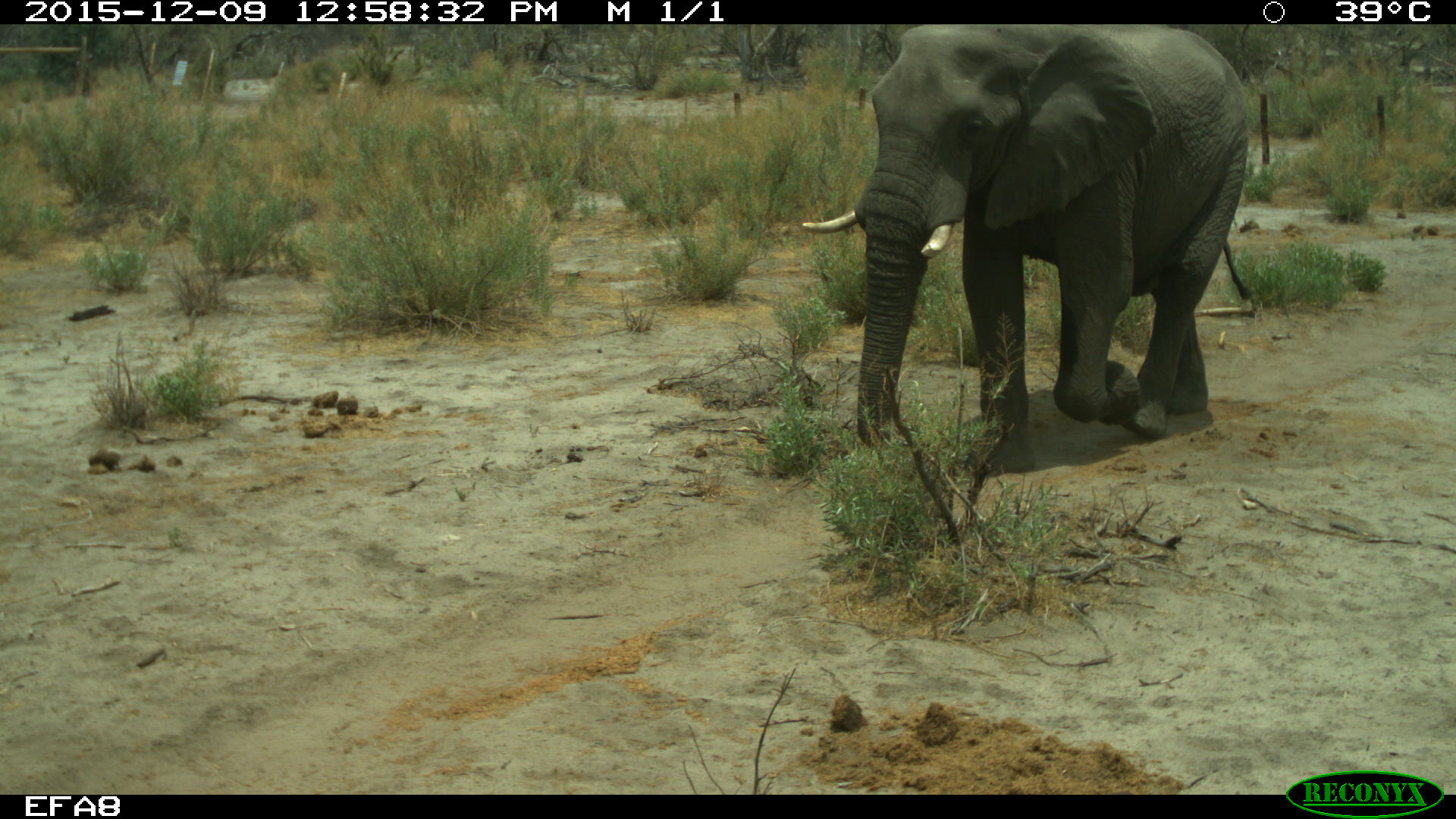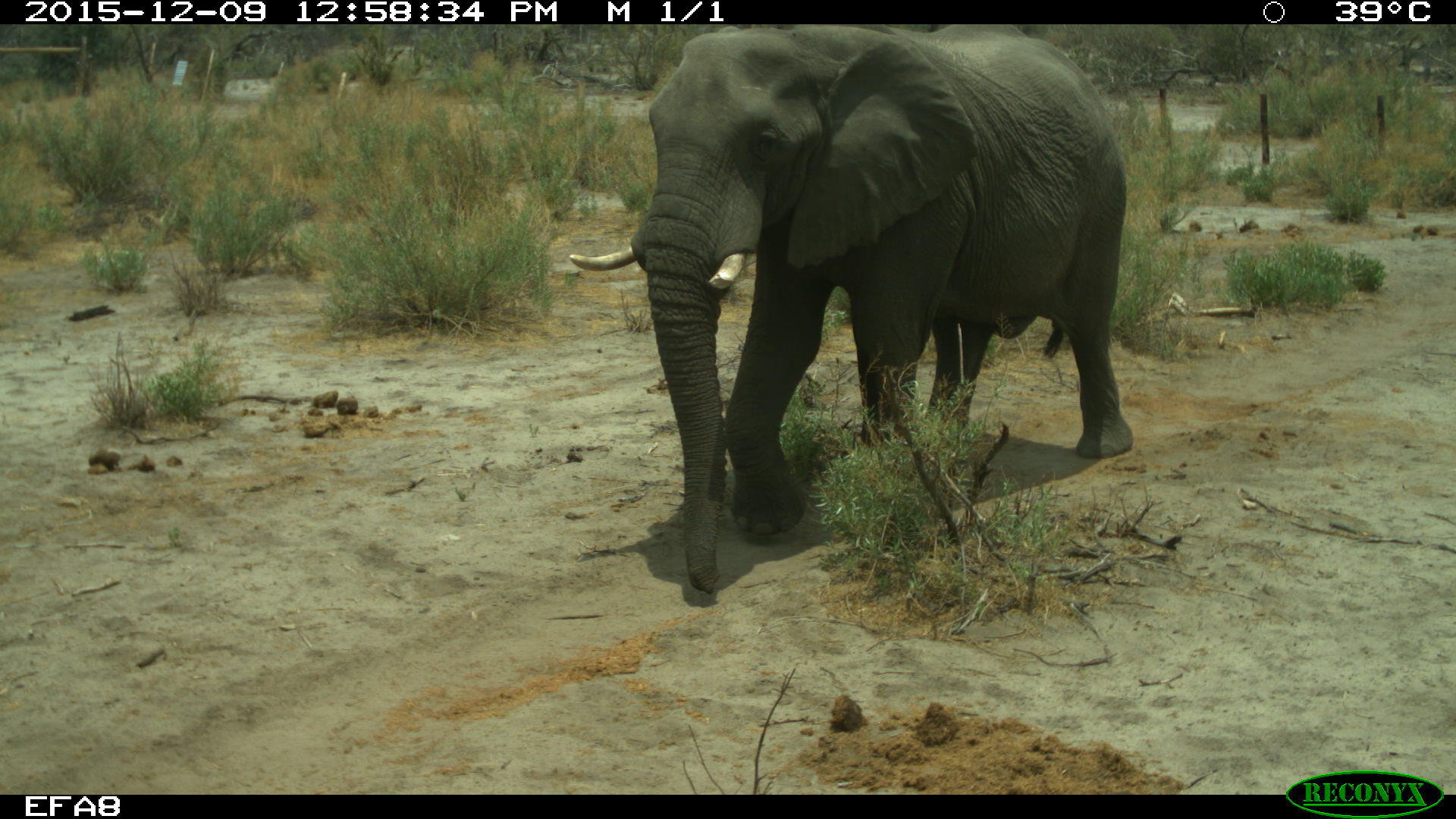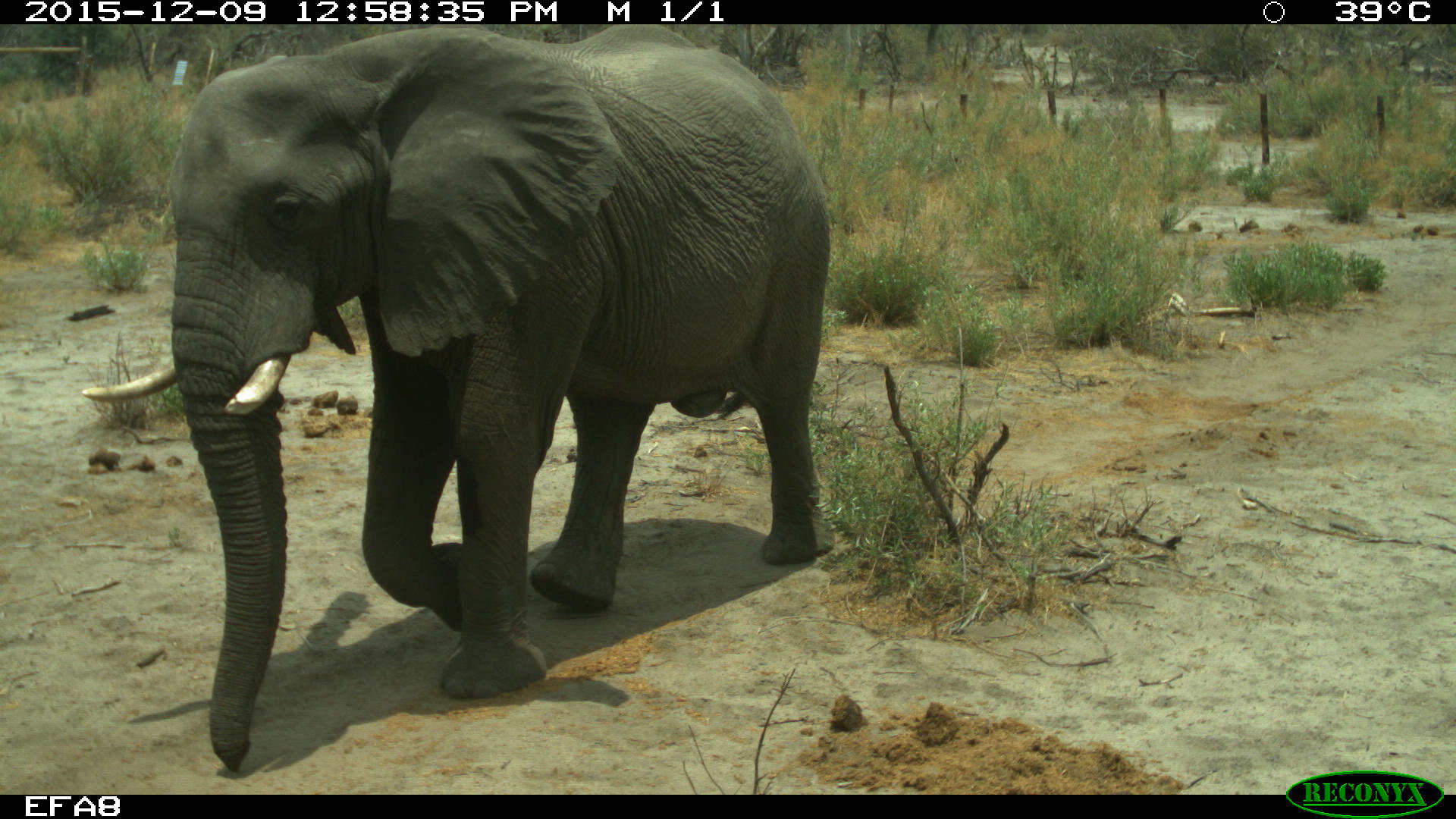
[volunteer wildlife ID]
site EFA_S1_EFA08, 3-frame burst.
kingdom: Animalia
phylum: Chordata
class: Mammalia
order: Proboscidea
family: Elephantidae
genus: Loxodonta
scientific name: Loxodonta africana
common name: african bush elephant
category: elephant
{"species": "elephant (african bush elephant) (Loxodonta africana)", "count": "1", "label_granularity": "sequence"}